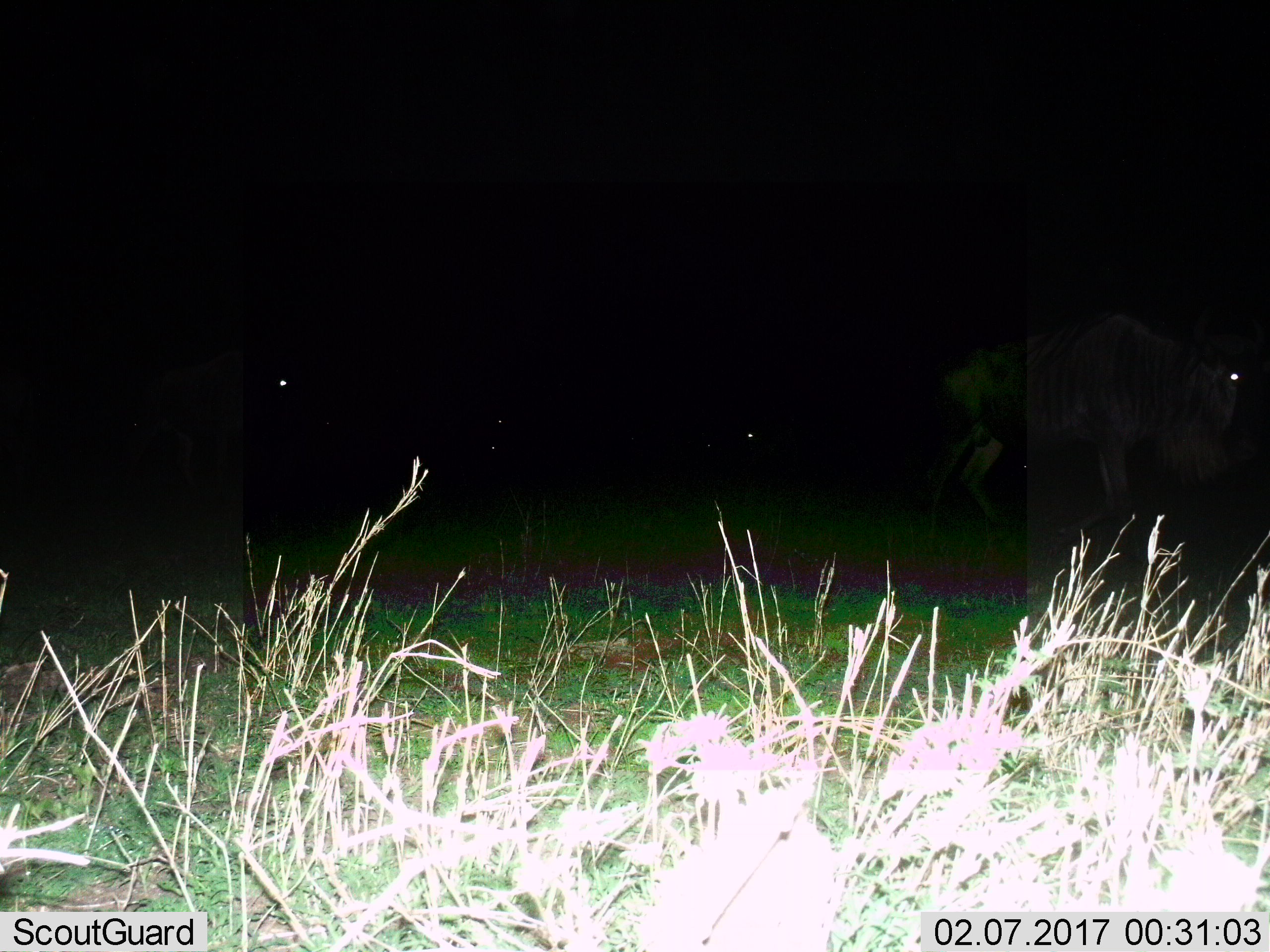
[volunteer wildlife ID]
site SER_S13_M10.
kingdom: Animalia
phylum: Chordata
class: Mammalia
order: Artiodactyla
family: Bovidae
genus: Connochaetes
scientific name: Connochaetes taurinus taurinus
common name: blue wildebeest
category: wildebeestblue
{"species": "wildebeestblue (blue wildebeest) (Connochaetes taurinus taurinus)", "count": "4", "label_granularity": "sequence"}